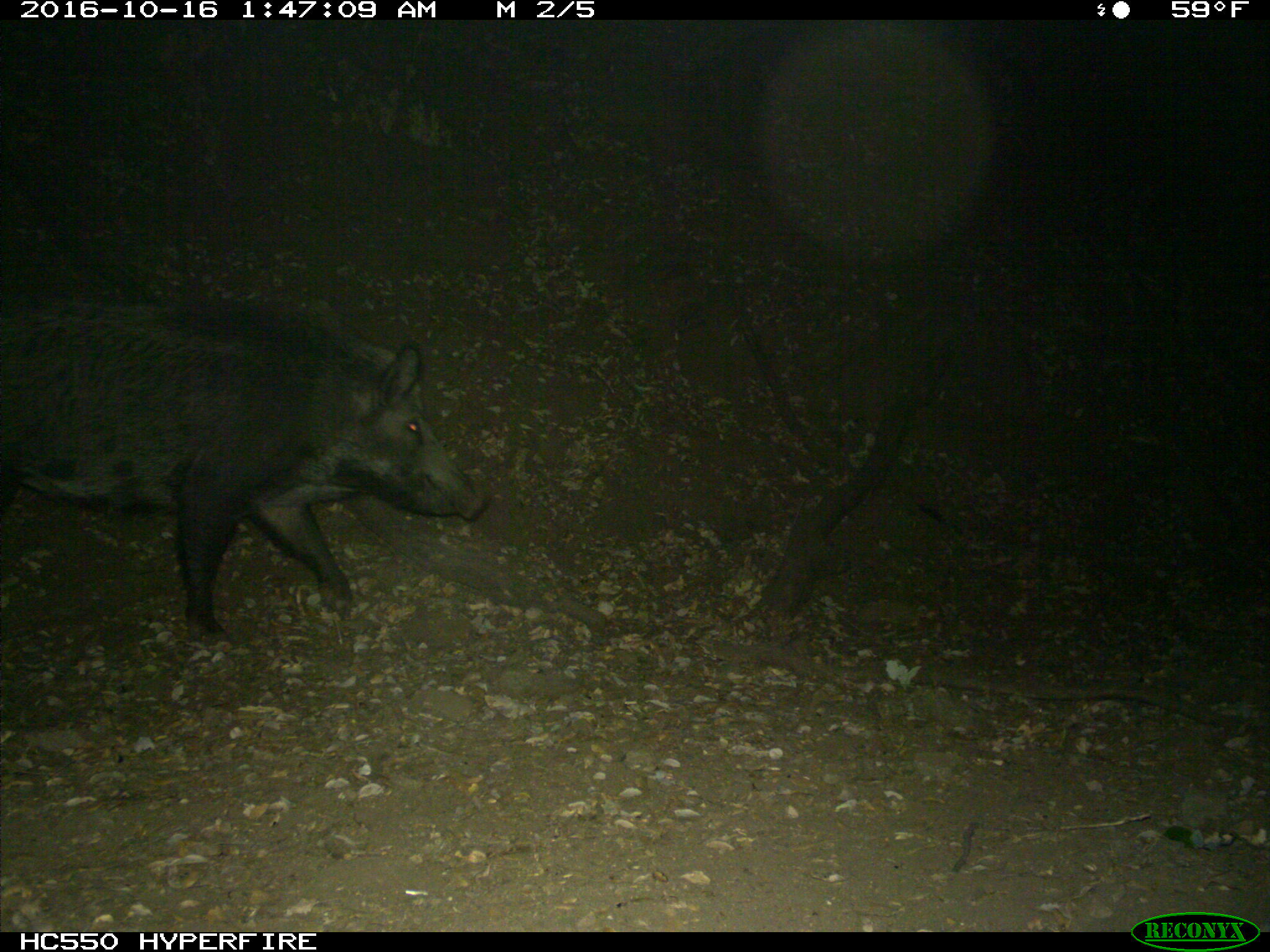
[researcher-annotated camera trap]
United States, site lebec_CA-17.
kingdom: Animalia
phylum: Chordata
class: Mammalia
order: Artiodactyla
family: Suidae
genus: Sus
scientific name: Sus scrofa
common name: wild boar